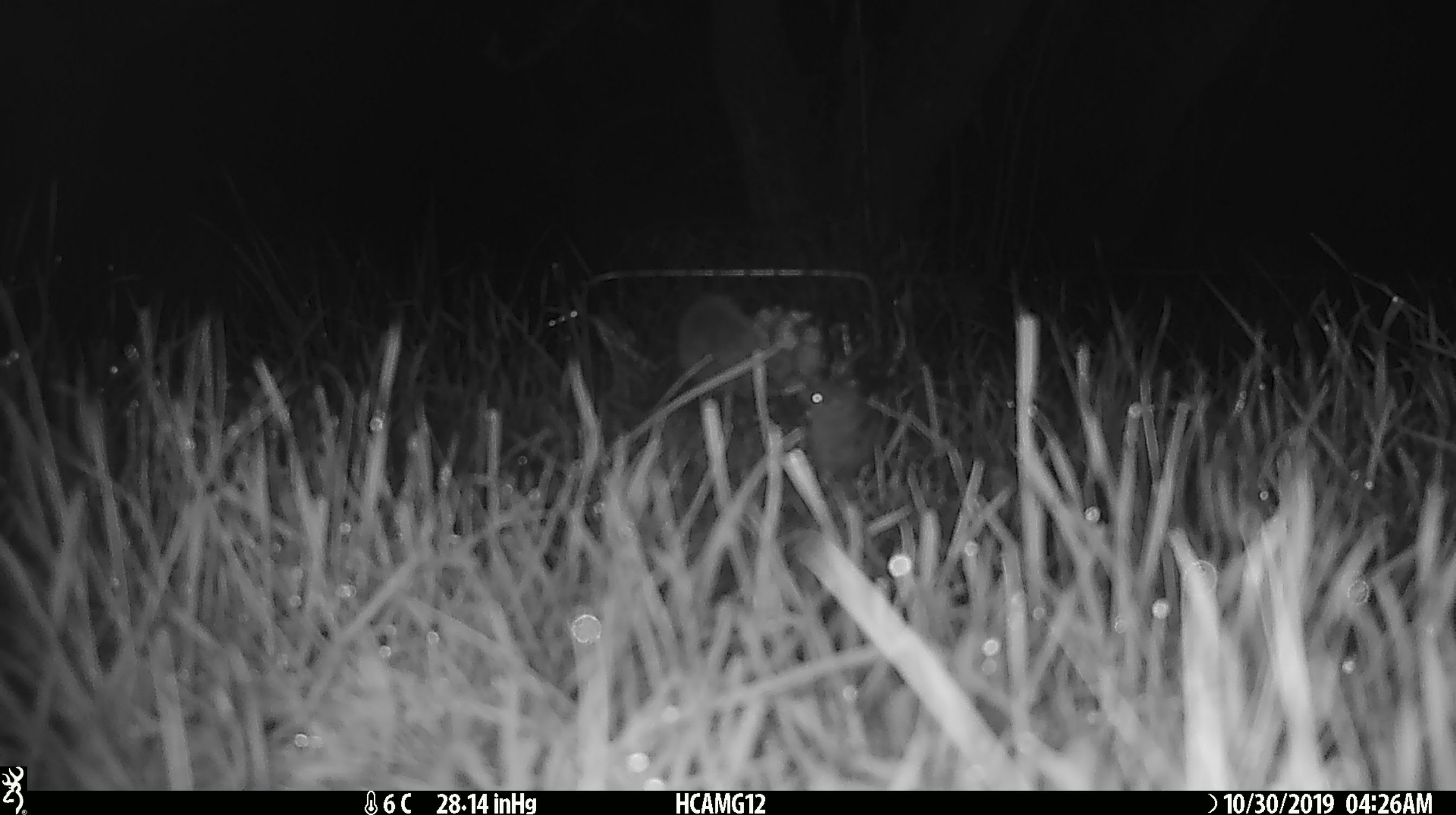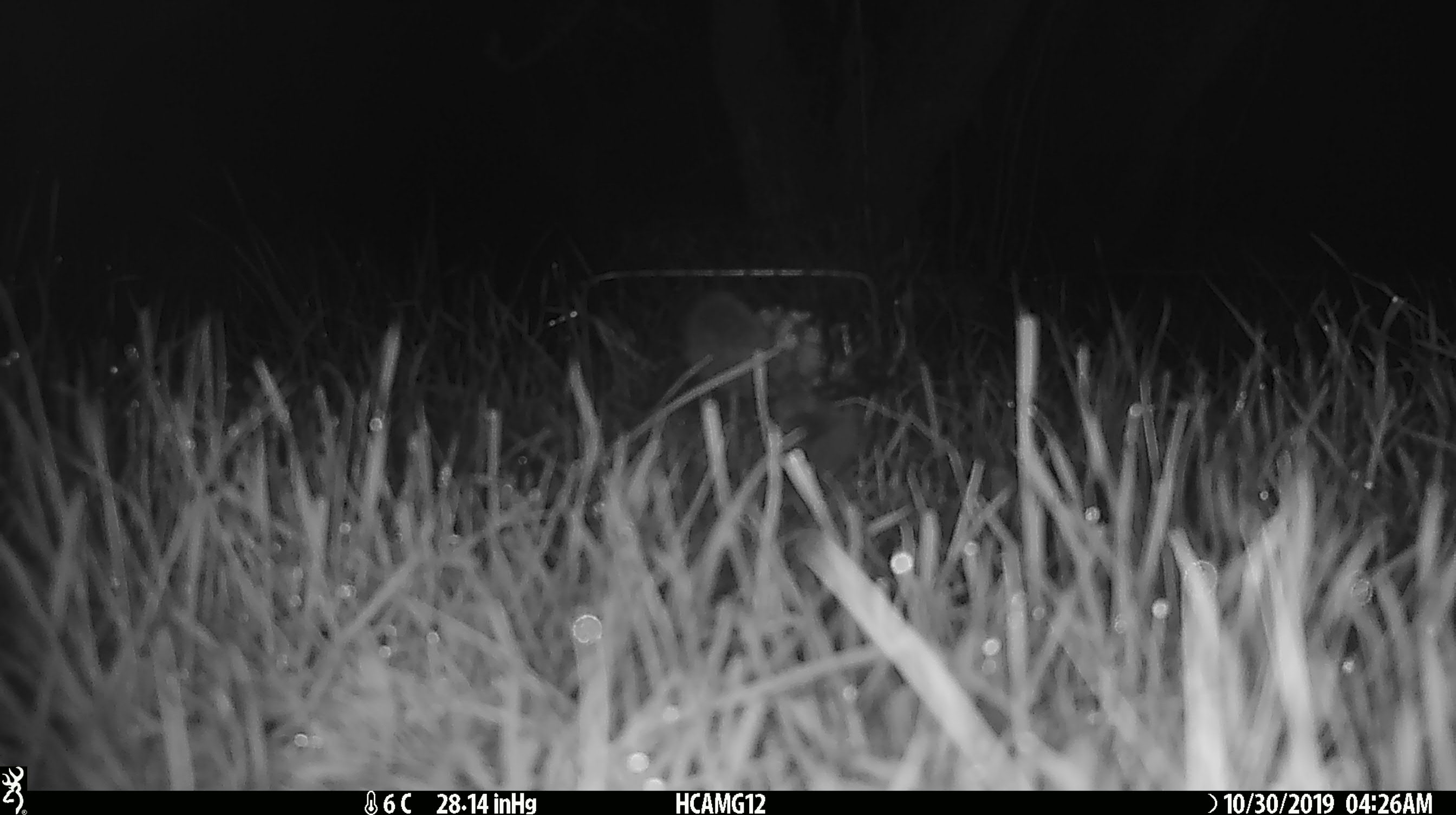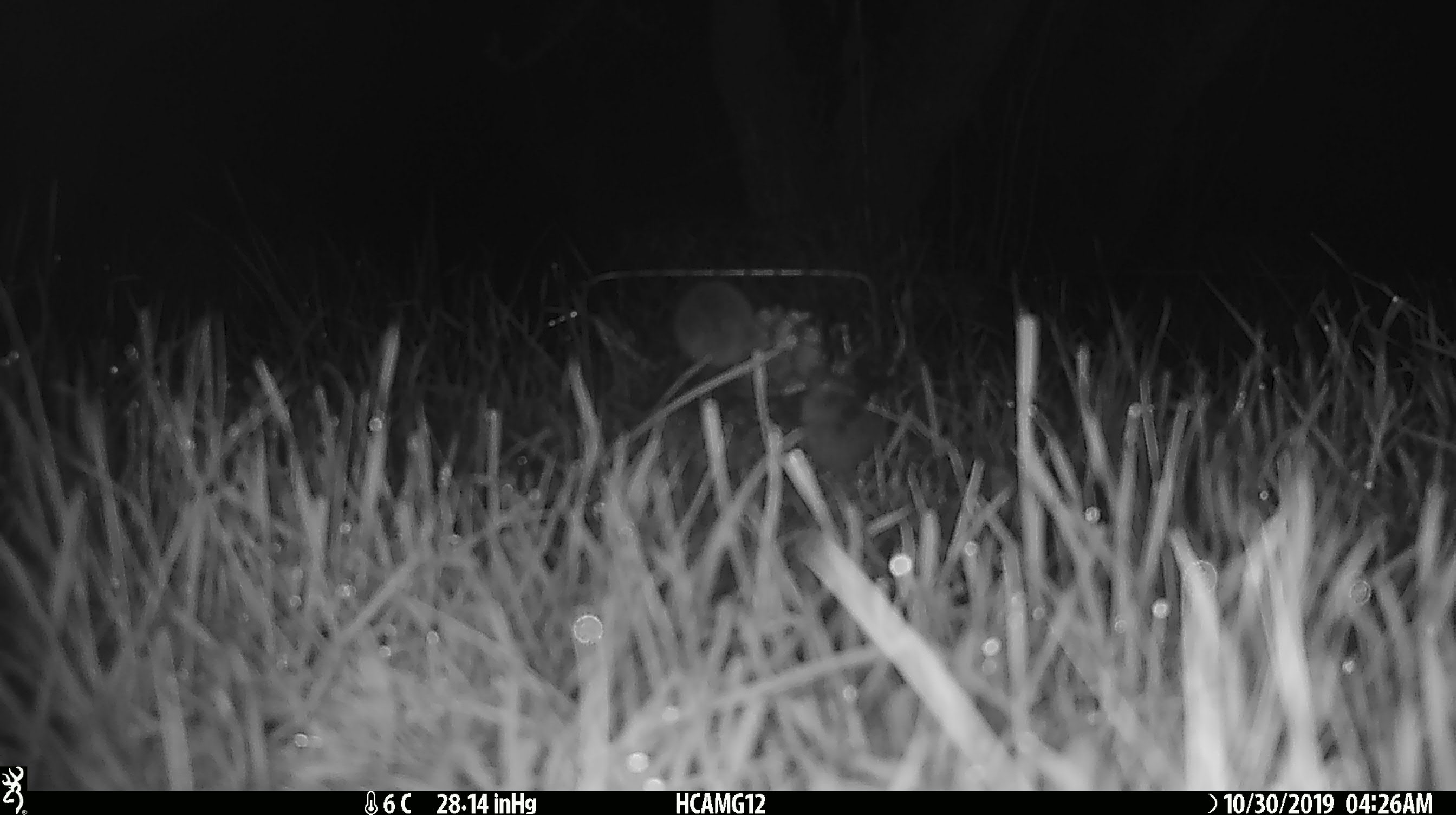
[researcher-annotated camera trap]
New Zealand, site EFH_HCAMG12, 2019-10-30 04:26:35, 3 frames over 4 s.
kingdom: Animalia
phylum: Chordata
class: Mammalia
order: Rodentia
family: Muridae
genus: Mus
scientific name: Mus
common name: mouse